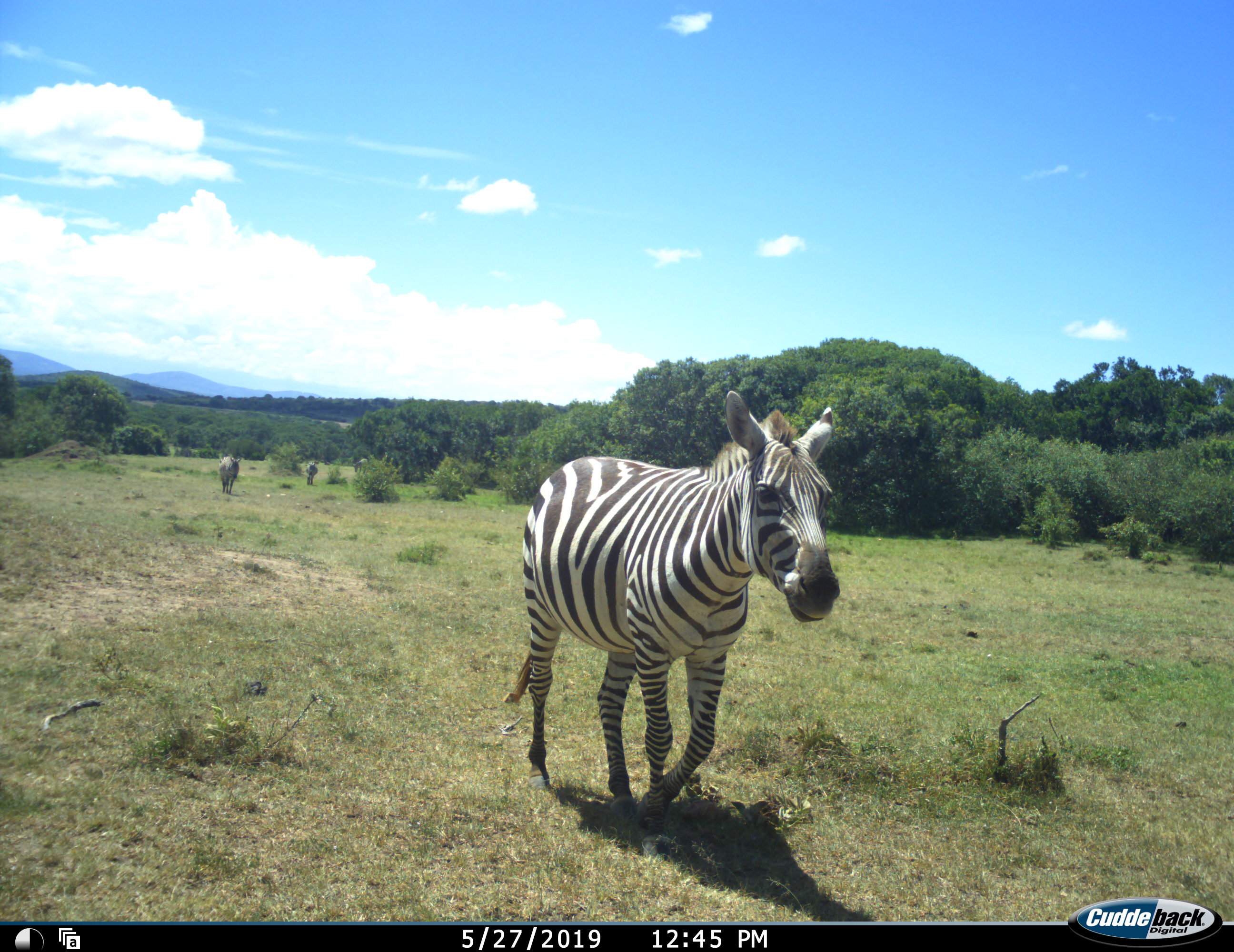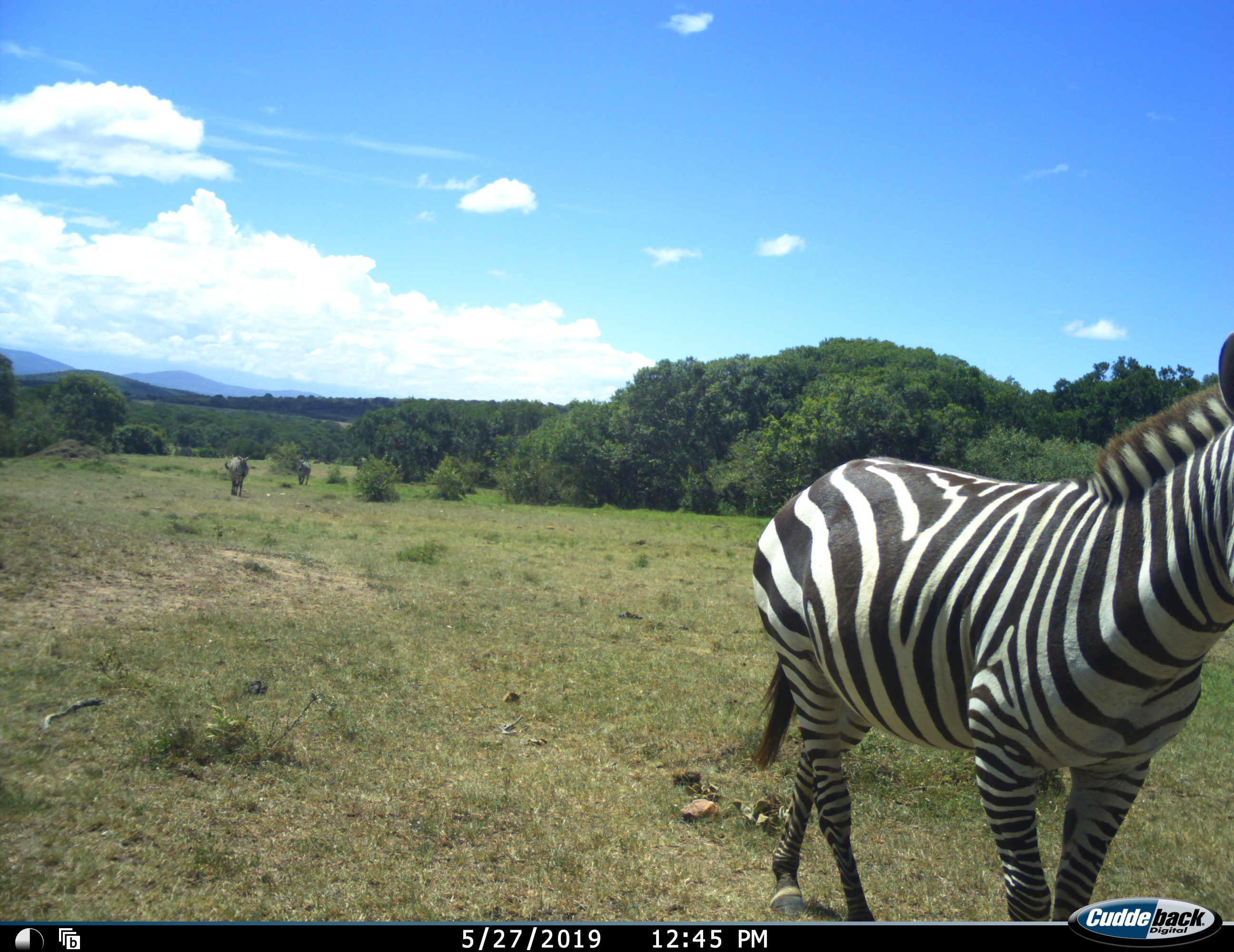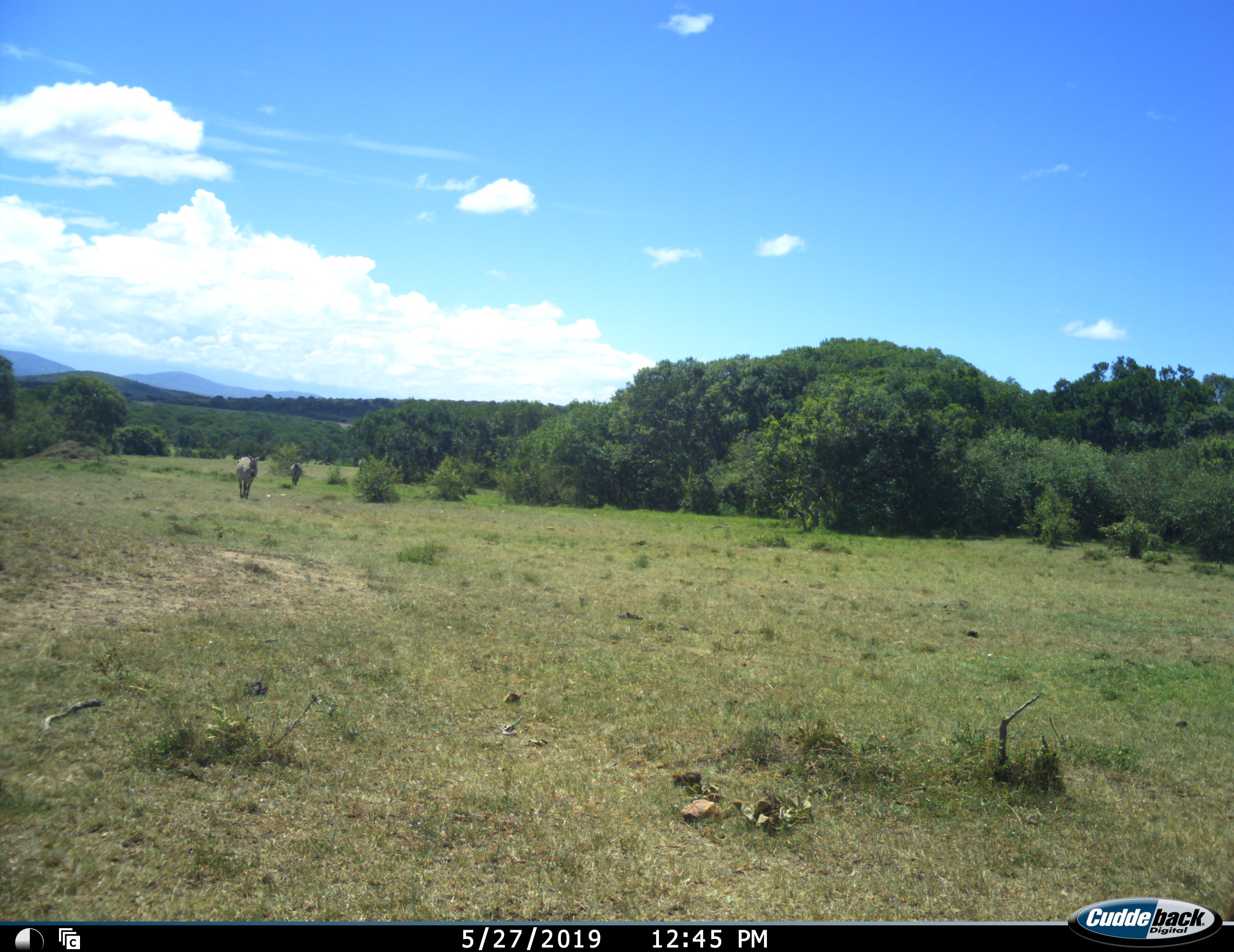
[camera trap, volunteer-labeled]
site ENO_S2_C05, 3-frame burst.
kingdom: Animalia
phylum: Chordata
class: Mammalia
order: Perissodactyla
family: Equidae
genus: Equus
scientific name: Equus quagga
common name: plains zebra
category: zebraplains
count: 4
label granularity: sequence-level